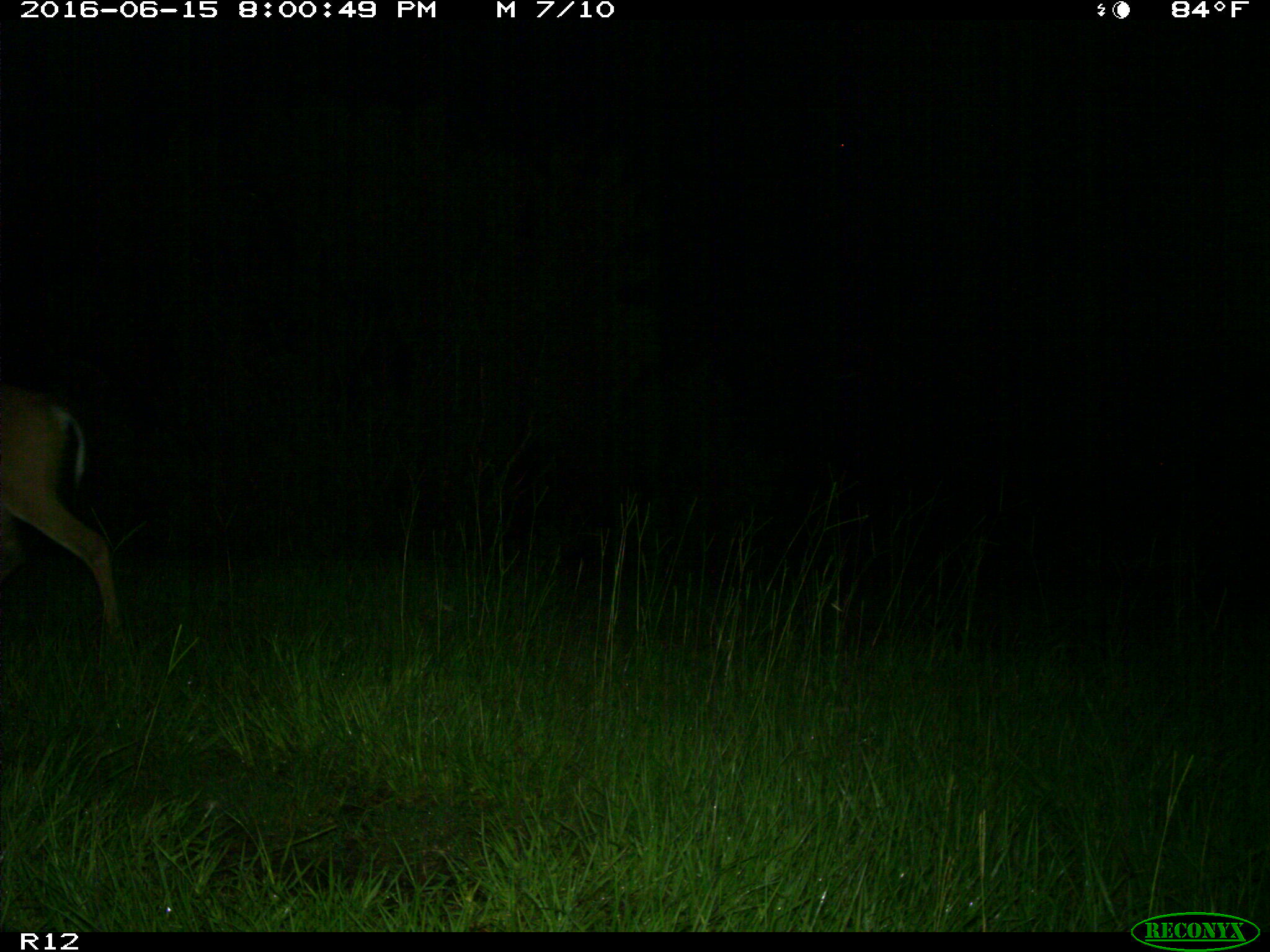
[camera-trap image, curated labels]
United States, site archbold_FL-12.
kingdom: Animalia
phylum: Chordata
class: Mammalia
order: Artiodactyla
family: Cervidae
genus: Odocoileus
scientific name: Odocoileus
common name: deer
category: unidentified deer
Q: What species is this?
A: Unidentified deer (deer) (Odocoileus).